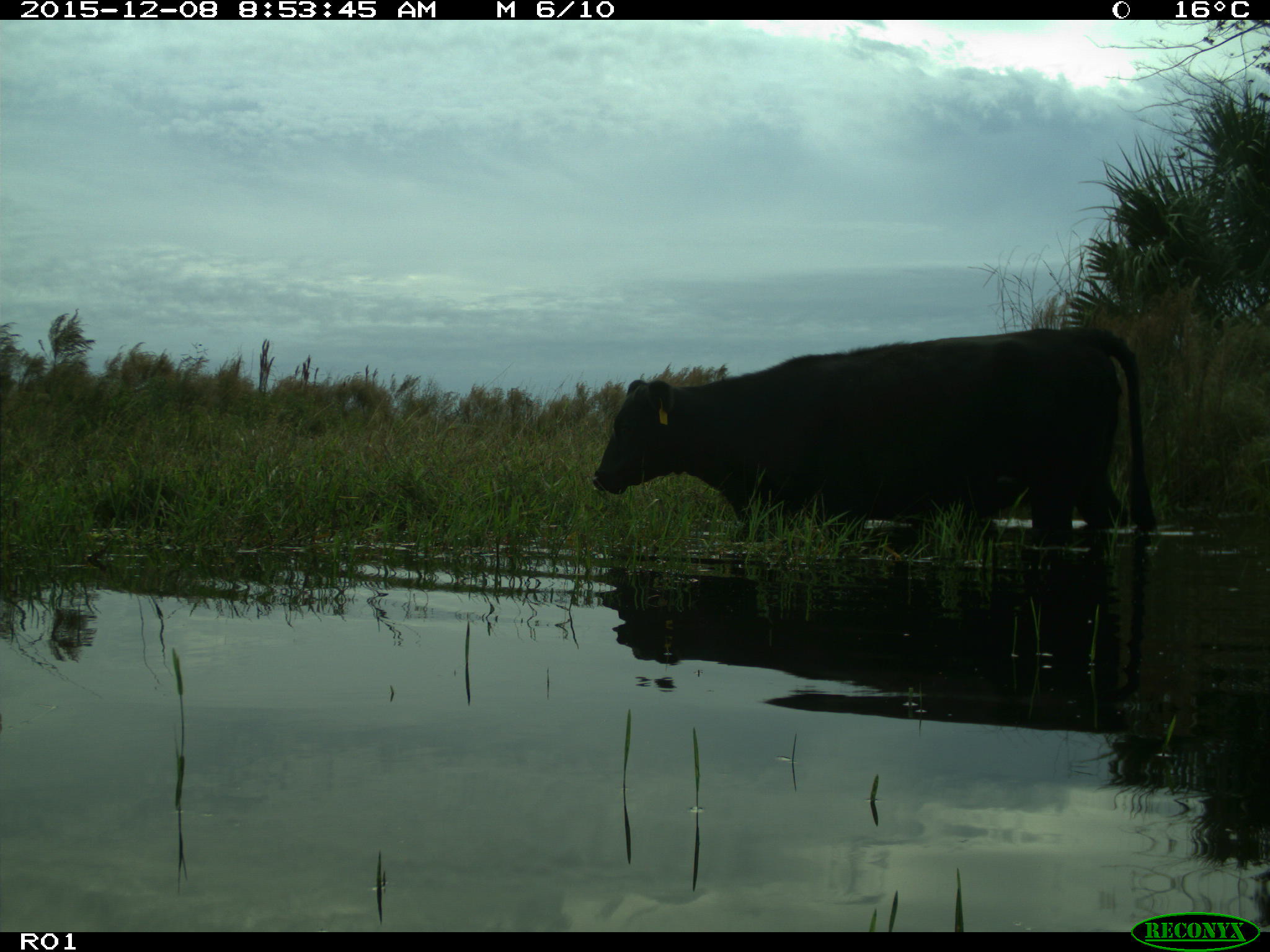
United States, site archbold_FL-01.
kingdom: Animalia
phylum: Chordata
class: Mammalia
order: Artiodactyla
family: Bovidae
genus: Bos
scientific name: Bos taurus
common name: domestic cow